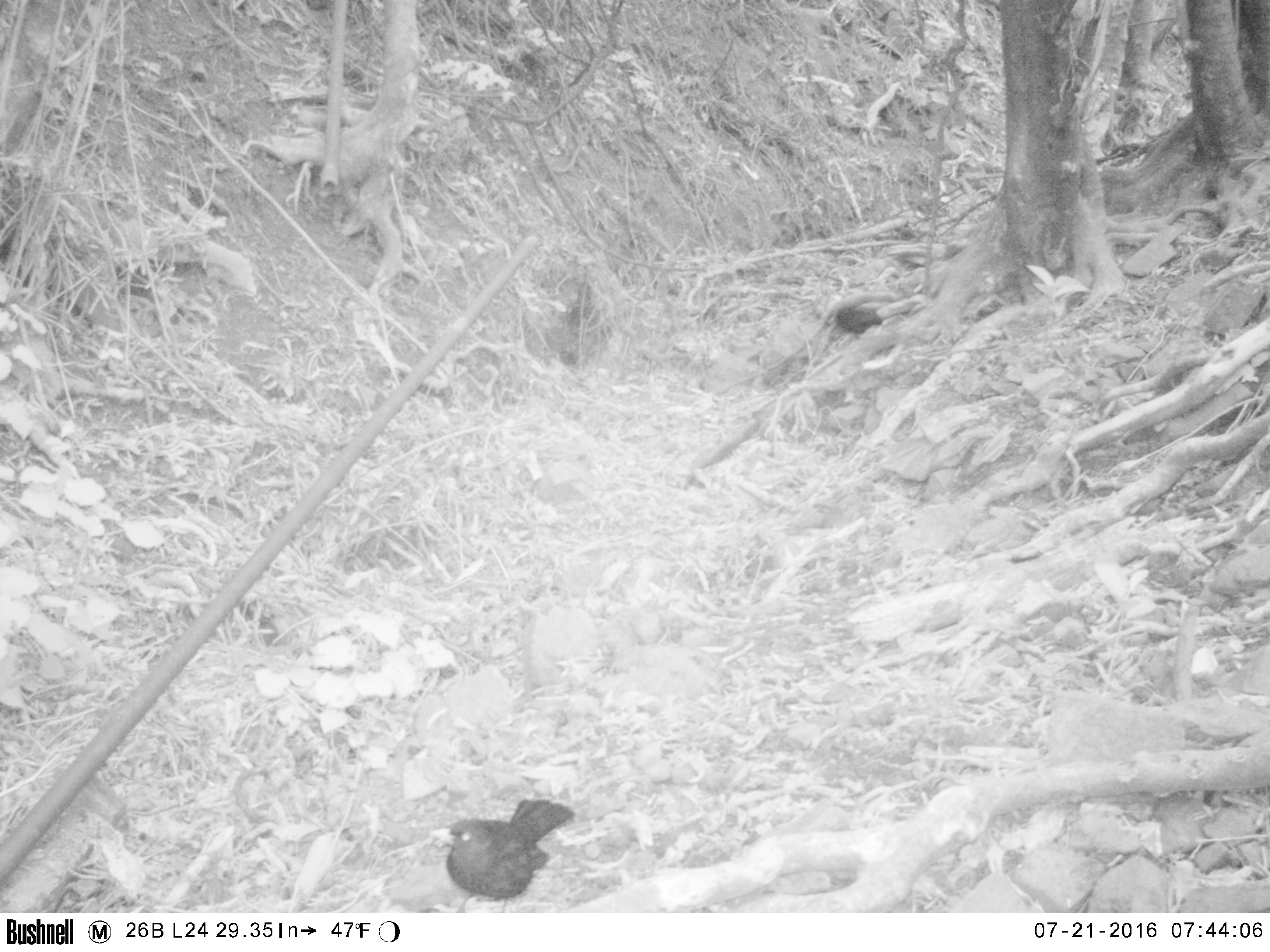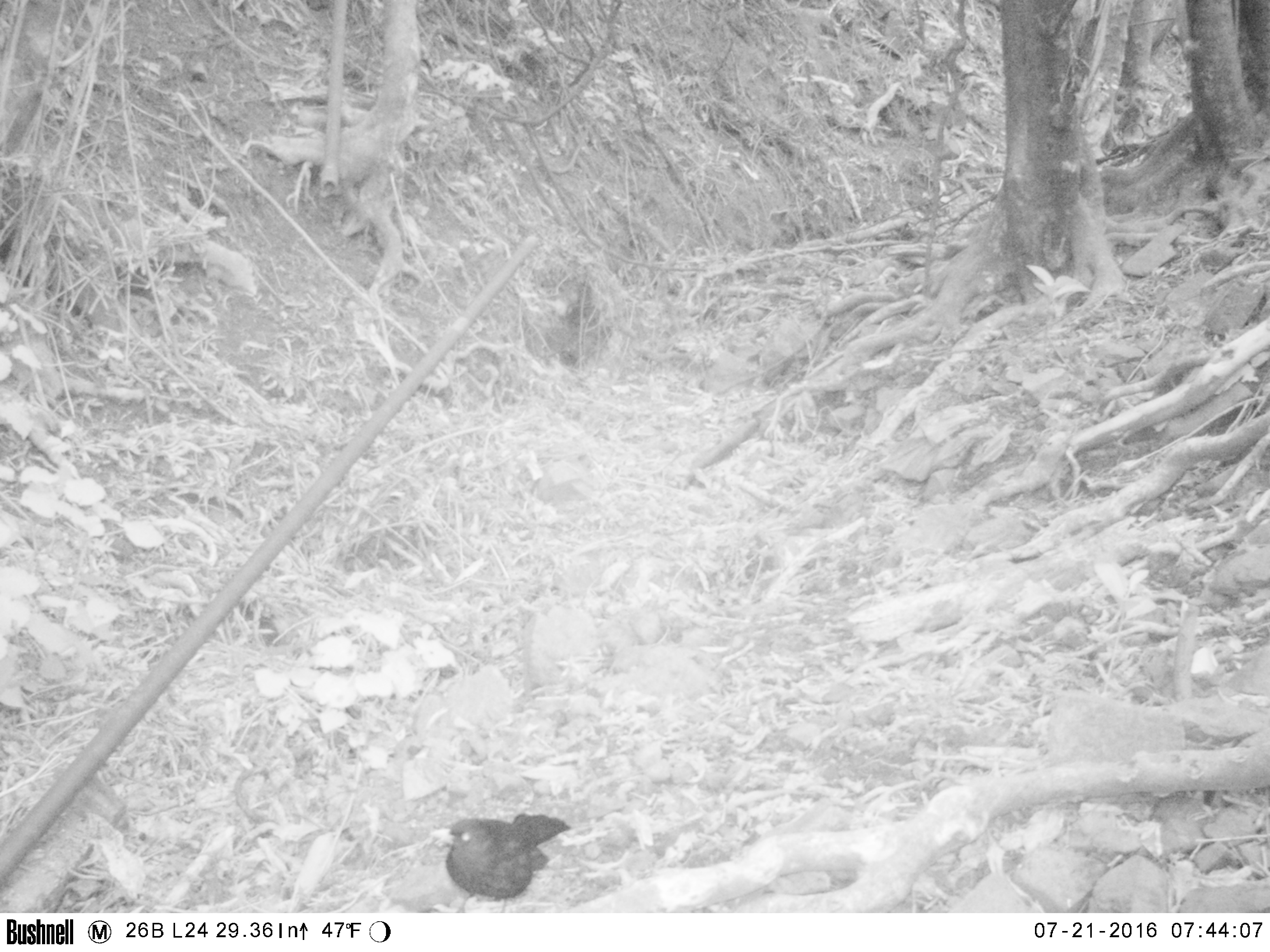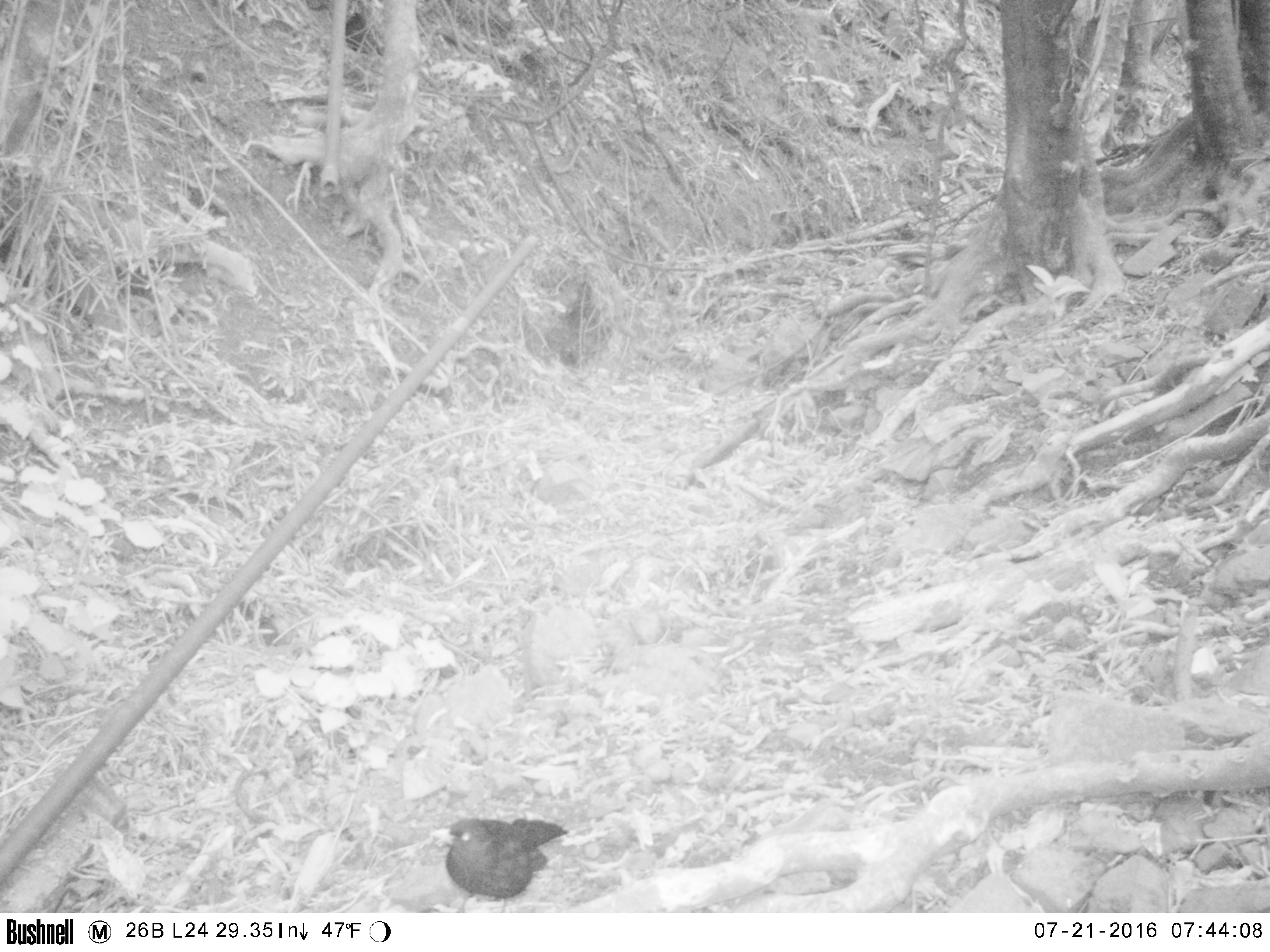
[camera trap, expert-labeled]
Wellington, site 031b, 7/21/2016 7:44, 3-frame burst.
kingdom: Animalia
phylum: Chordata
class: Aves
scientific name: Aves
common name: bird